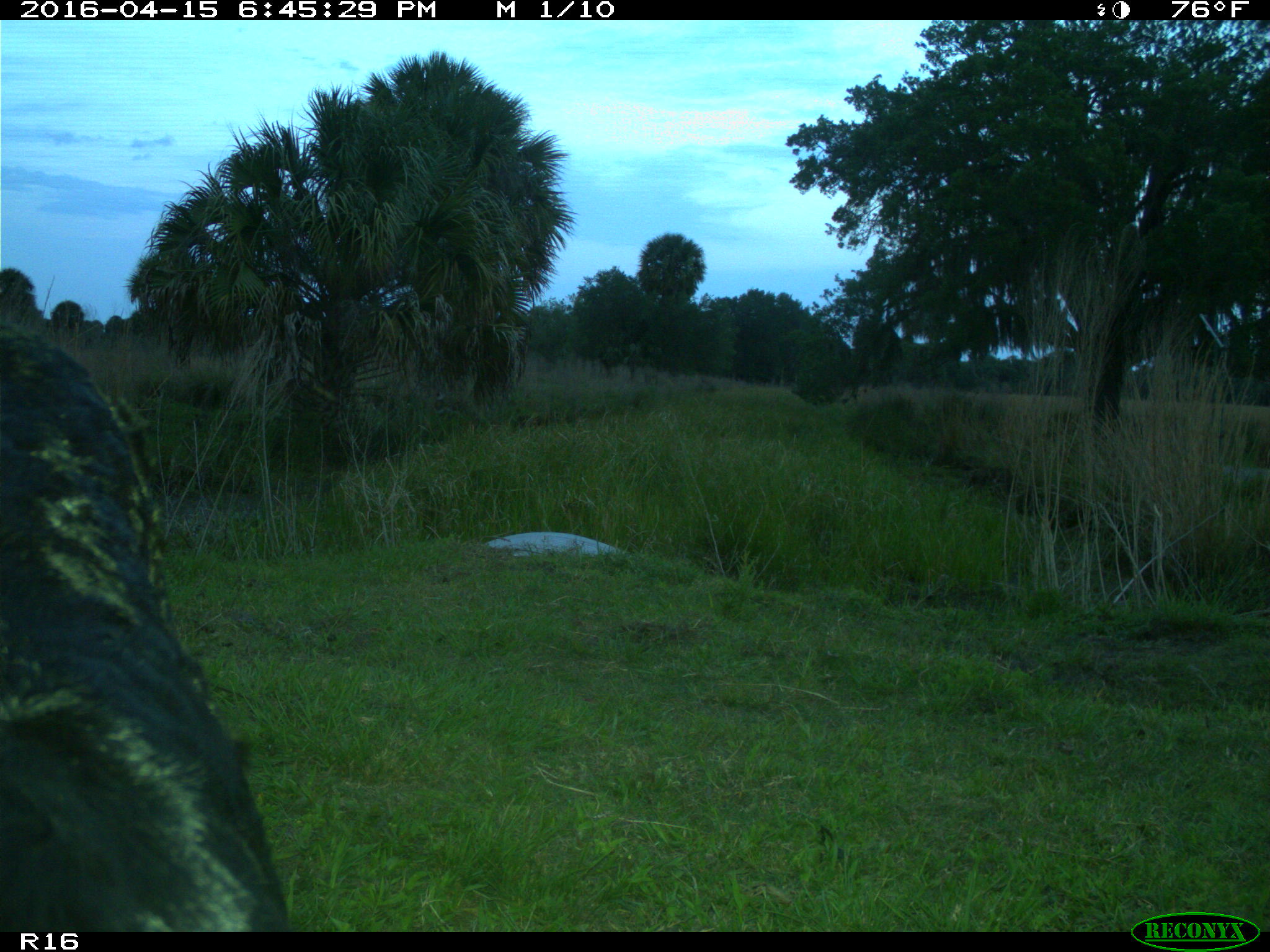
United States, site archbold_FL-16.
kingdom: Animalia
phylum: Chordata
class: Mammalia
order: Artiodactyla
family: Bovidae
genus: Bos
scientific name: Bos taurus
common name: domestic cow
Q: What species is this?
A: Bos taurus (domestic cow).